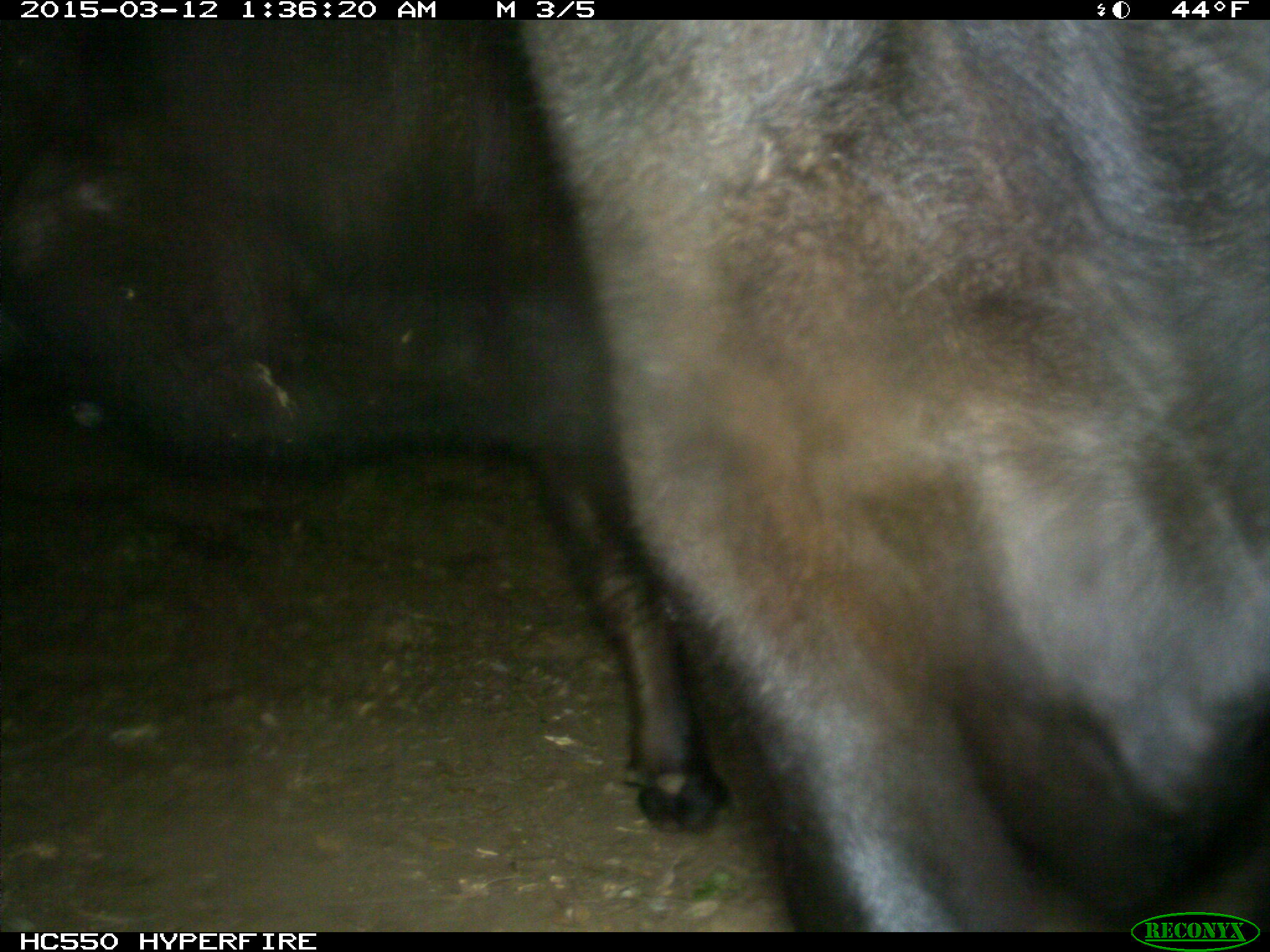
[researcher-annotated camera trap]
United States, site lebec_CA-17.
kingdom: Animalia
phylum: Chordata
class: Mammalia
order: Artiodactyla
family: Bovidae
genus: Bos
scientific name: Bos taurus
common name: domestic cow